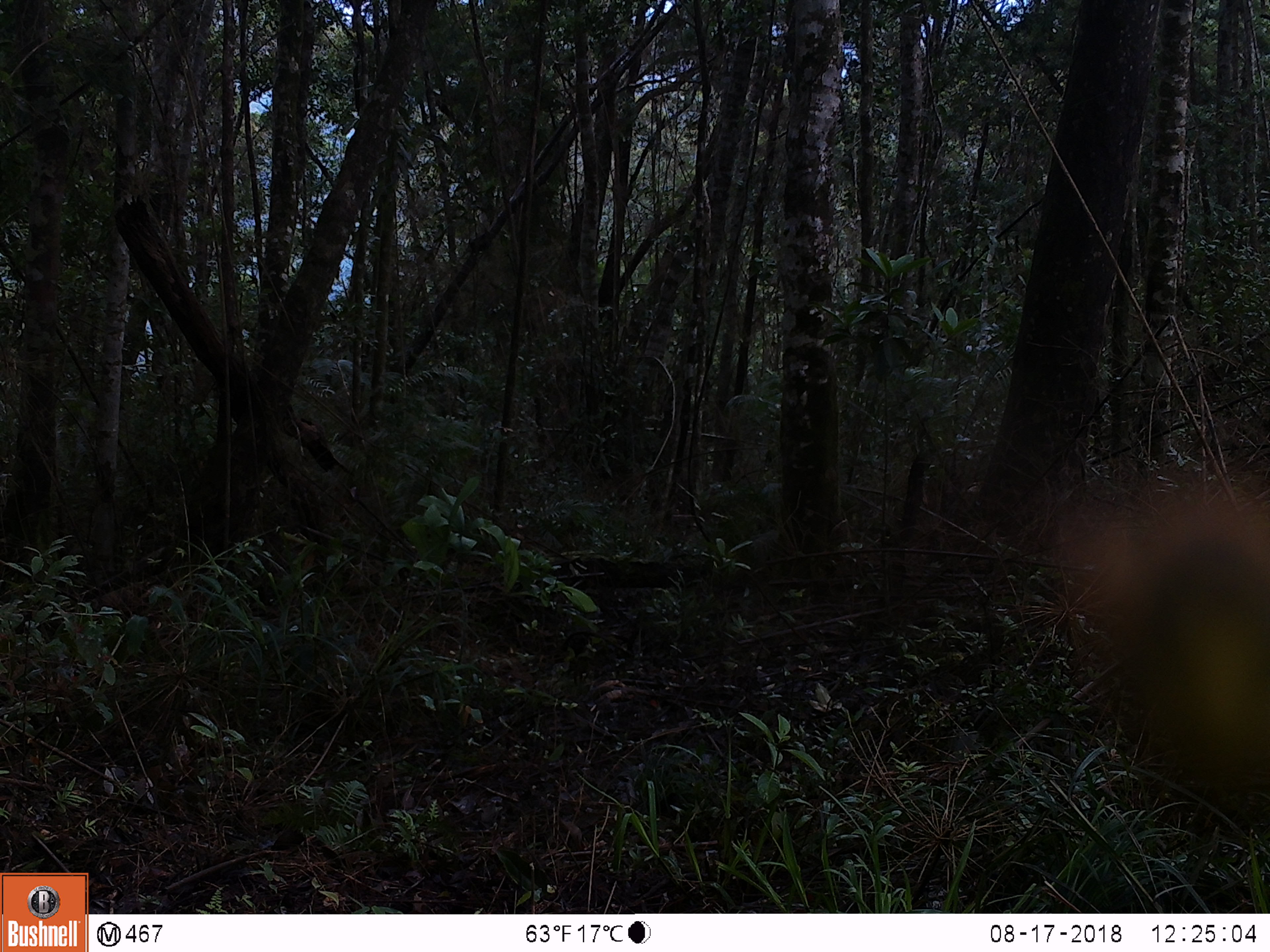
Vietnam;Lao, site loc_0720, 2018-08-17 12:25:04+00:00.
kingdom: Animalia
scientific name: Animalia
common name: animal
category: unidentified animal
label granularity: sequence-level